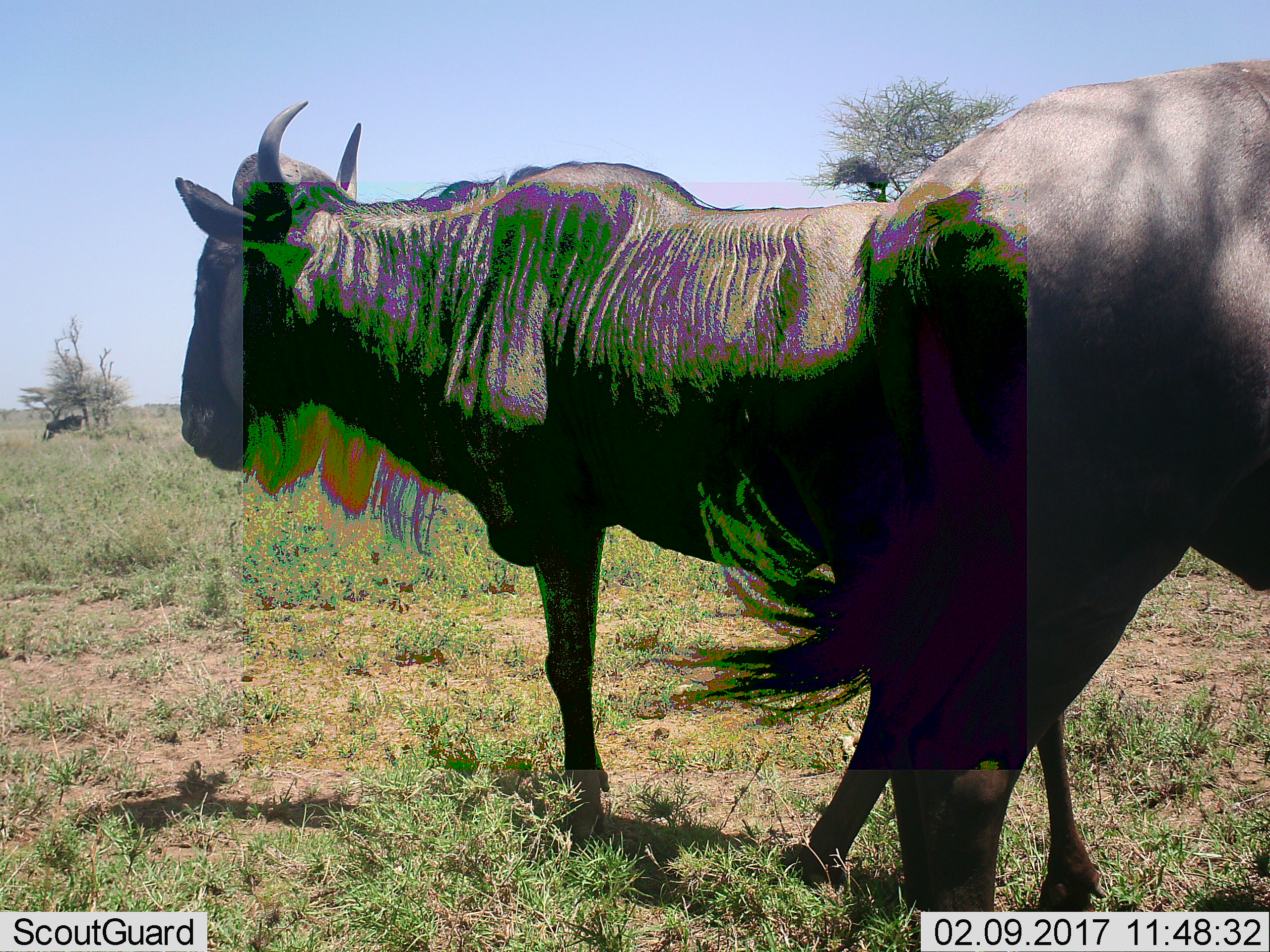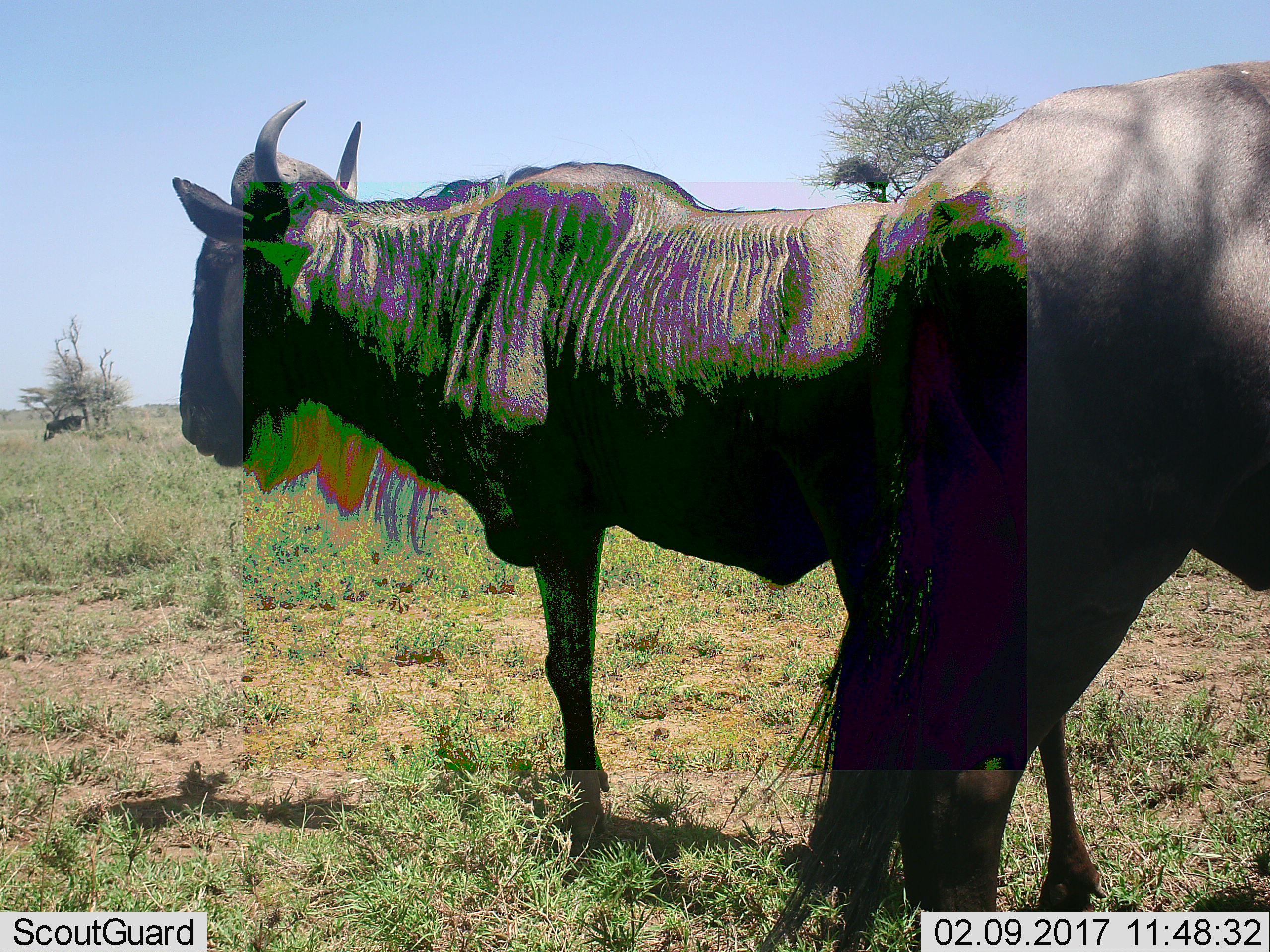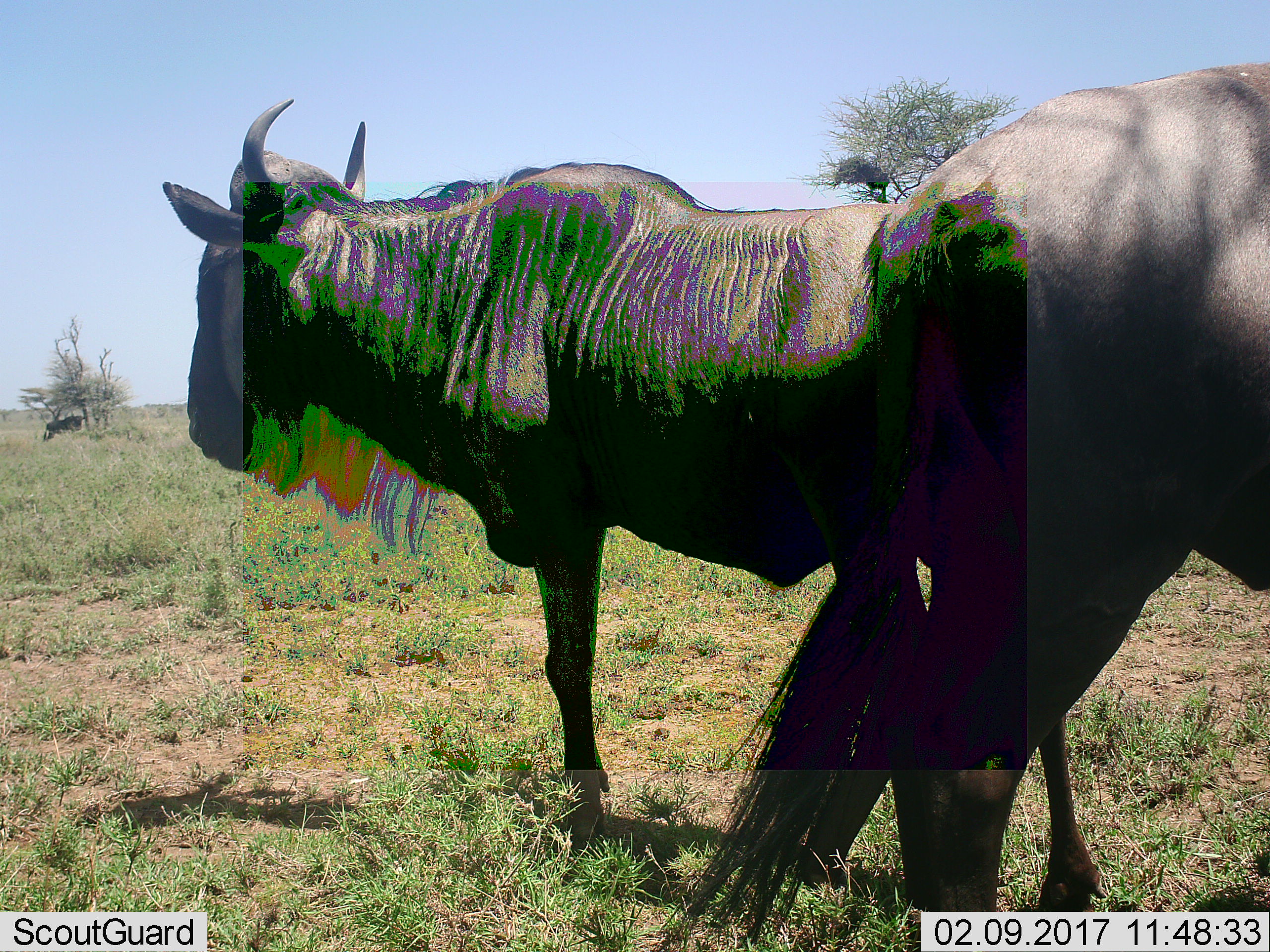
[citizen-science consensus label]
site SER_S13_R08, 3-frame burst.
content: unidentified animal